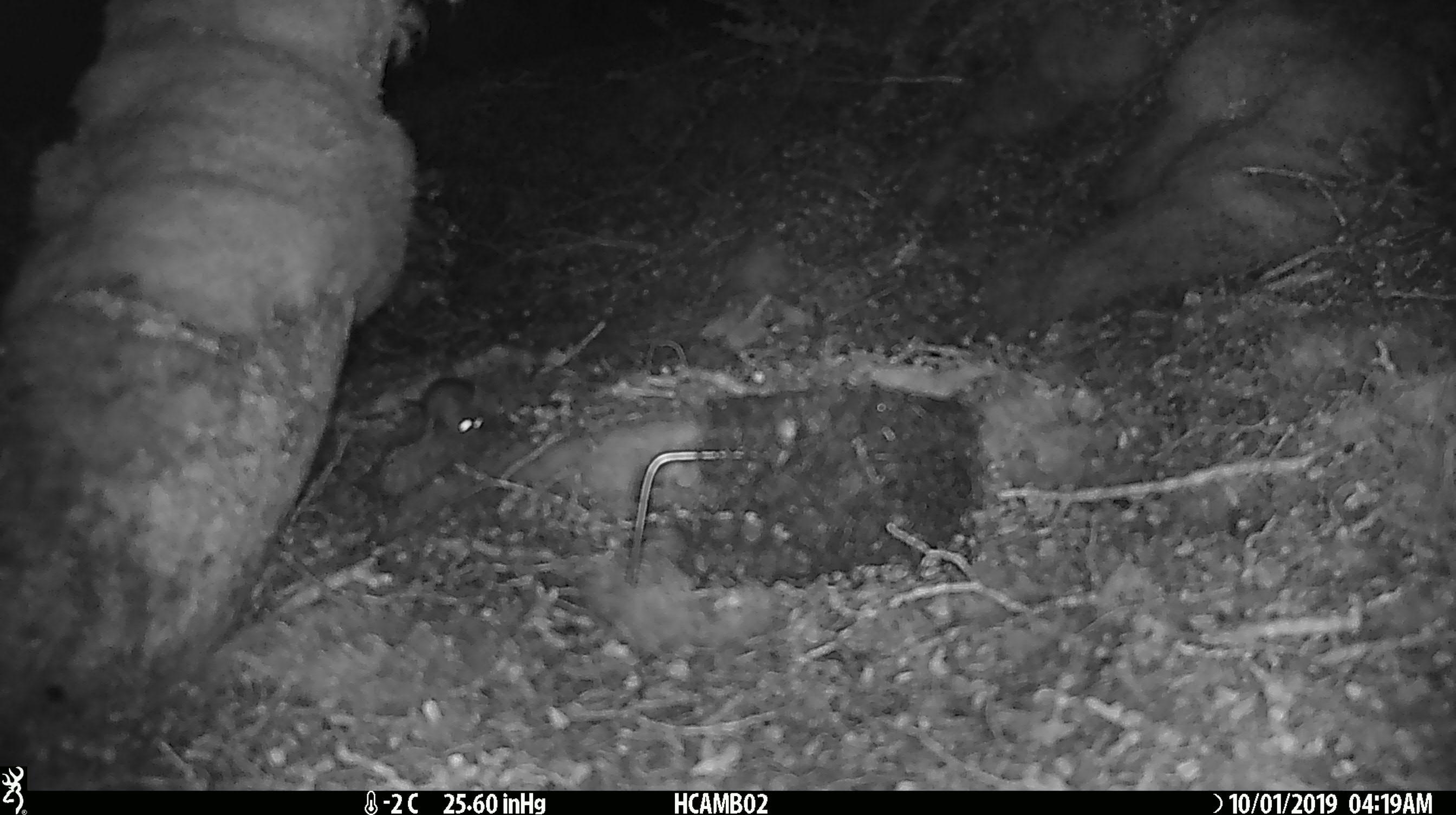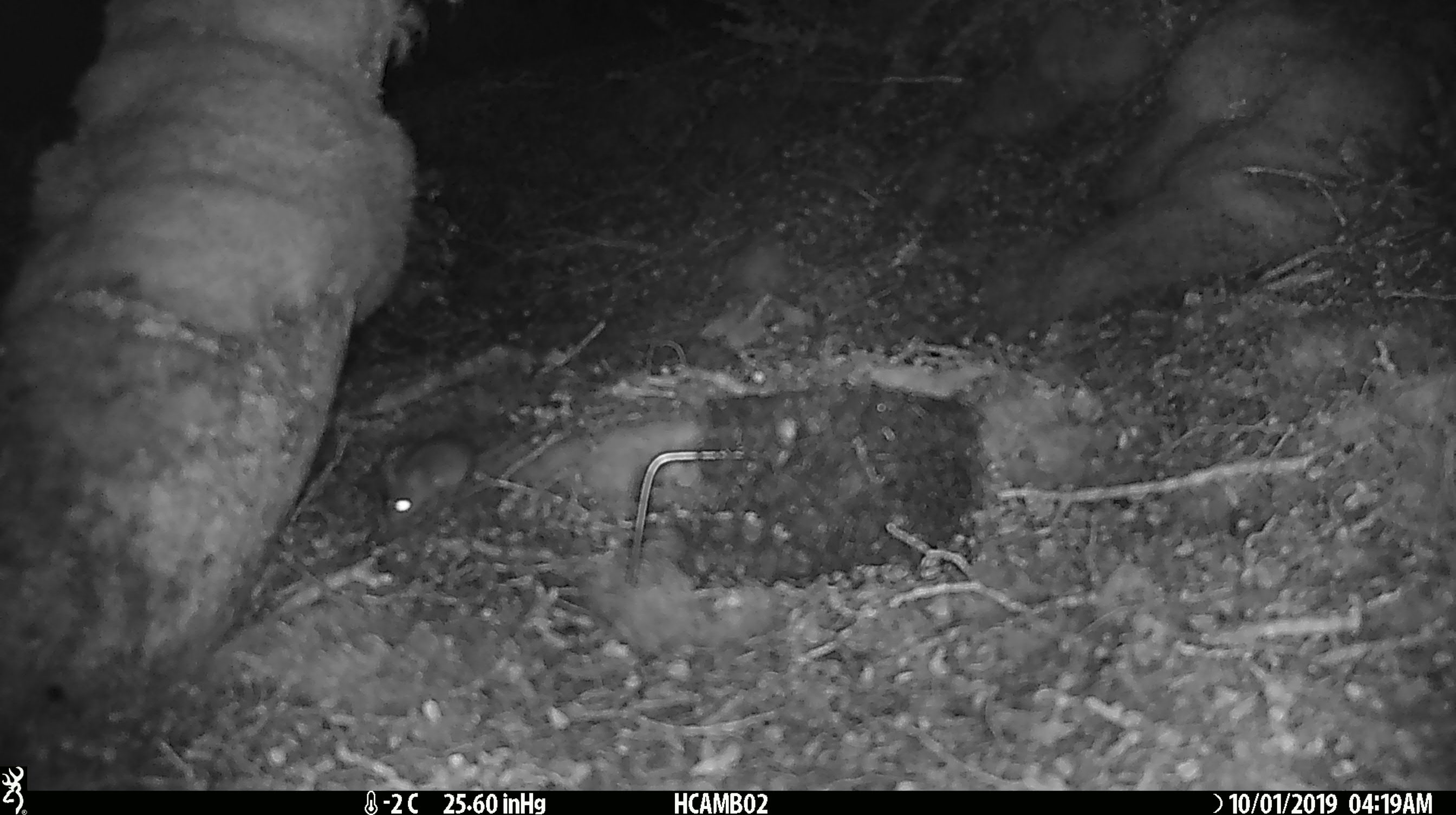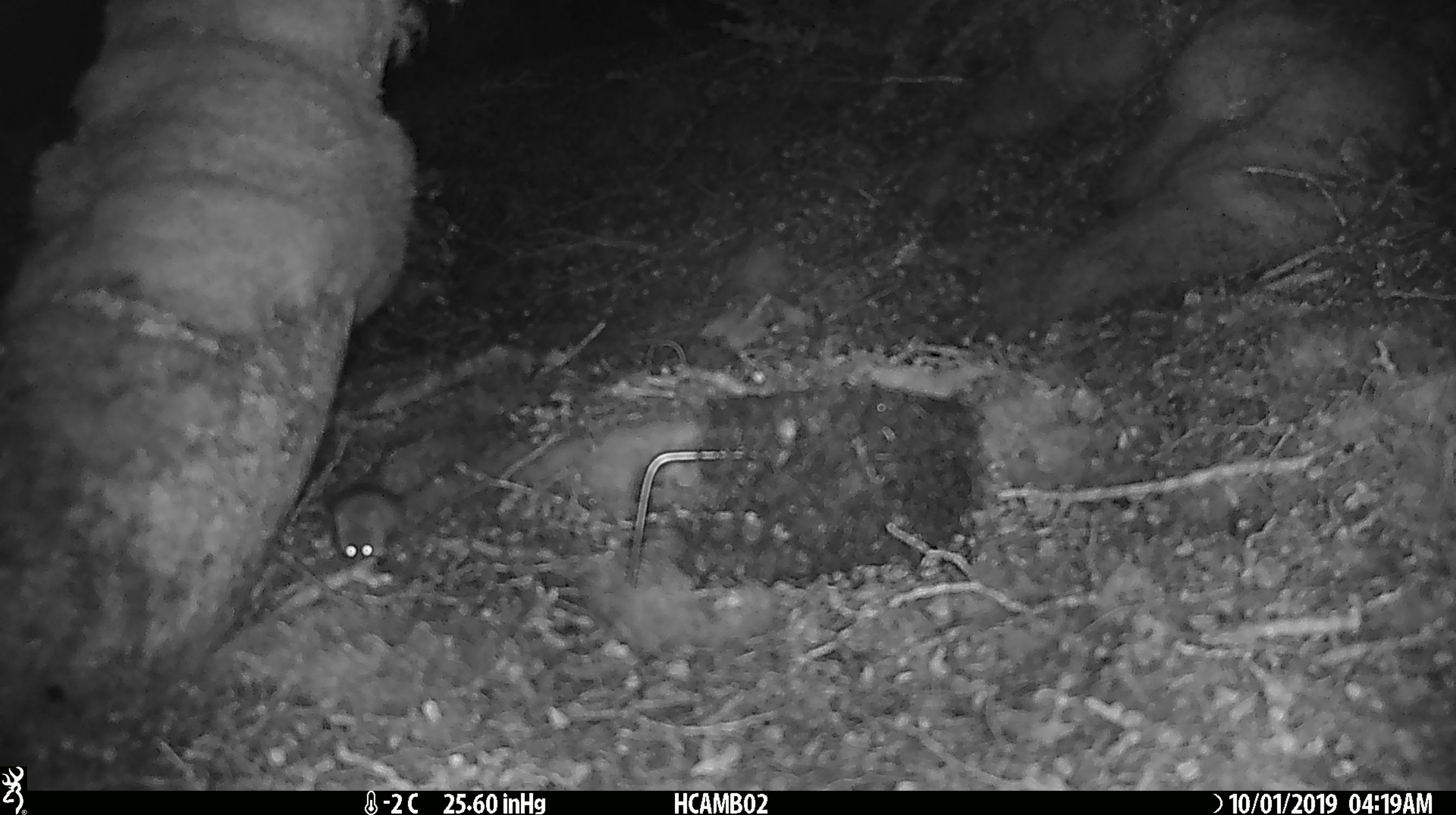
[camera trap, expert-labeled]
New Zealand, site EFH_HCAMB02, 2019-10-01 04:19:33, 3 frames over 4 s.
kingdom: Animalia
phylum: Chordata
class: Mammalia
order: Rodentia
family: Muridae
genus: Mus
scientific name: Mus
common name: mouse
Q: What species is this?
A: Mouse (Mus).